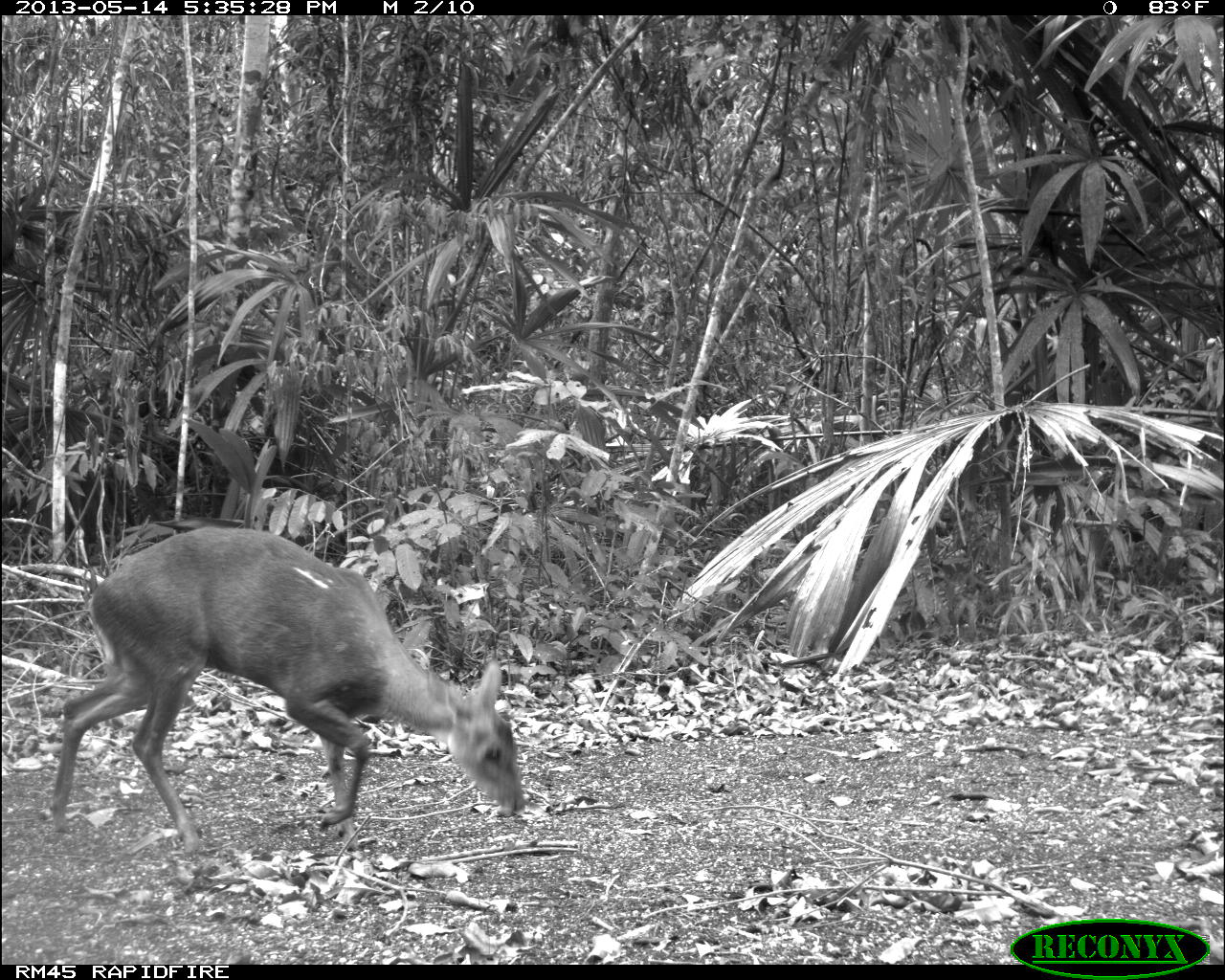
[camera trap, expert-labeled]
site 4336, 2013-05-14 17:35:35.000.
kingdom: Animalia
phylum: Chordata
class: Mammalia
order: Artiodactyla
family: Cervidae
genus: Mazama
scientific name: Mazama temama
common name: central american red brocket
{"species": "Mazama temama (central american red brocket)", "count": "1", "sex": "female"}